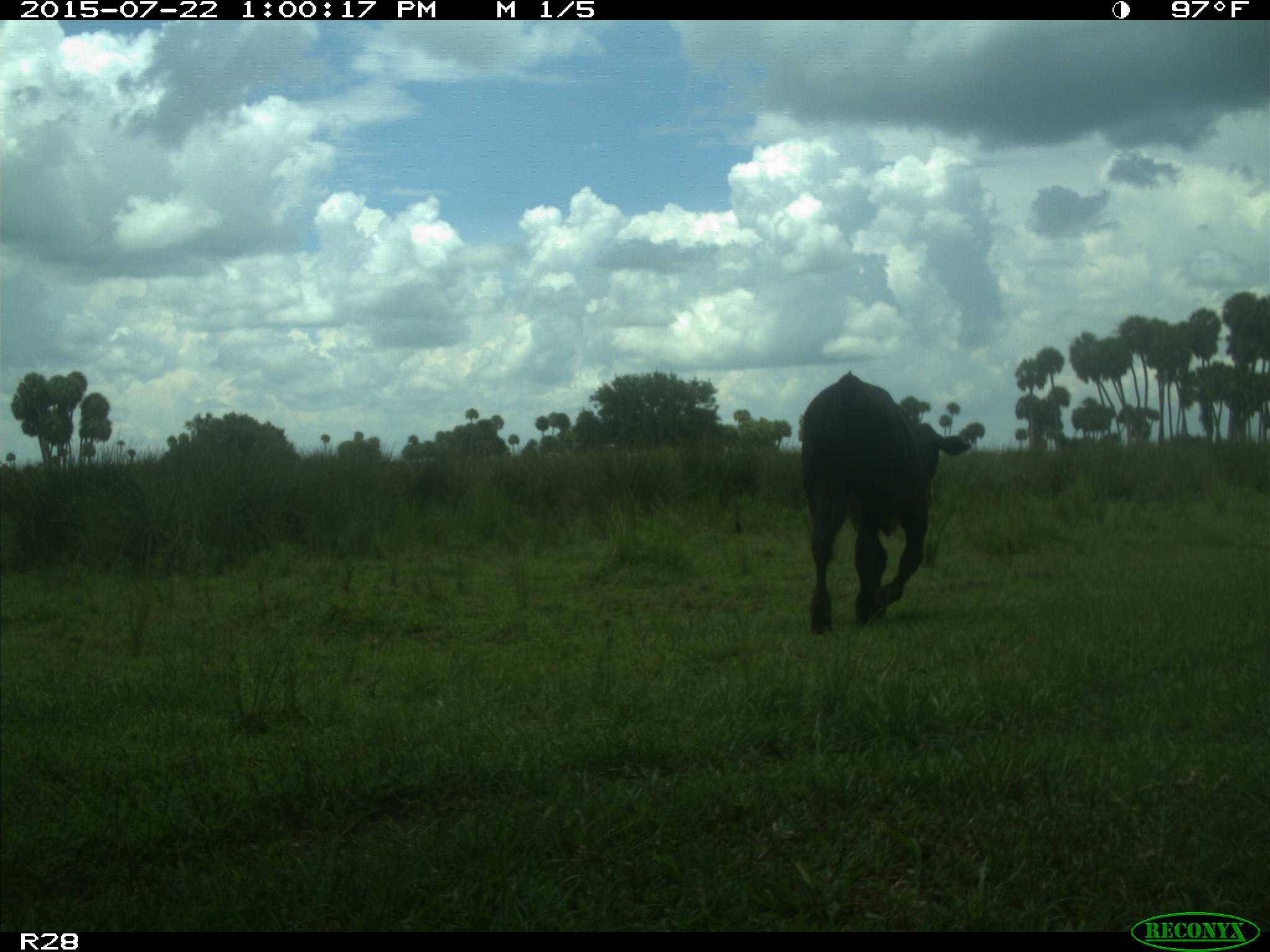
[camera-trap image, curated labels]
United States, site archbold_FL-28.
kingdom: Animalia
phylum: Chordata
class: Mammalia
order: Artiodactyla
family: Bovidae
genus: Bos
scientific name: Bos taurus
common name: domestic cow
Bos taurus (domestic cow).